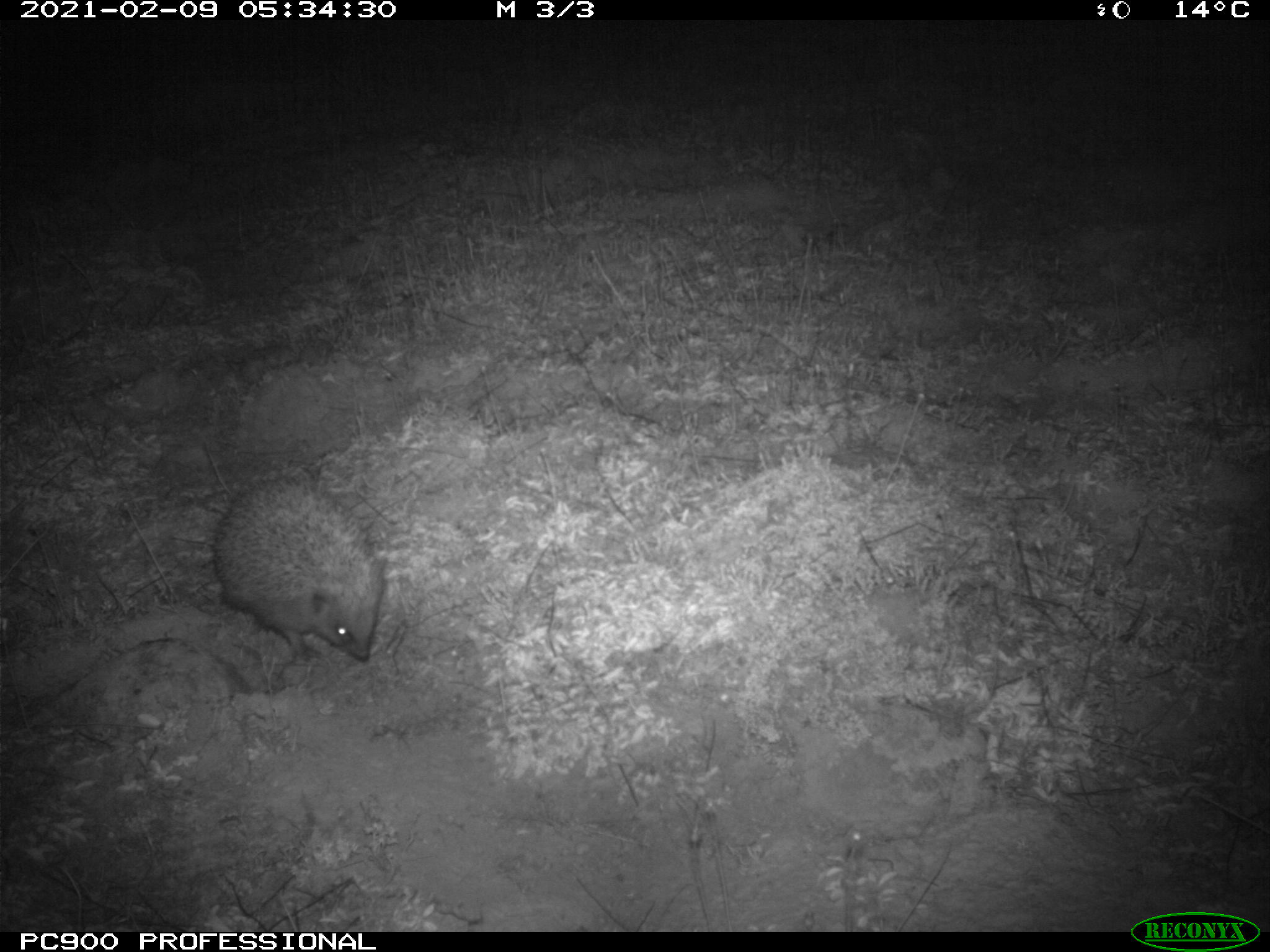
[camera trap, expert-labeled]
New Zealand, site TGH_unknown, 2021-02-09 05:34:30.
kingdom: Animalia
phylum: Chordata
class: Mammalia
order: Eulipotyphla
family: Erinaceidae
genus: Erinaceus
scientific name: Erinaceus europaeus europaeus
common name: european hedgehog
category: hedgehog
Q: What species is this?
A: Hedgehog (european hedgehog) (Erinaceus europaeus europaeus).